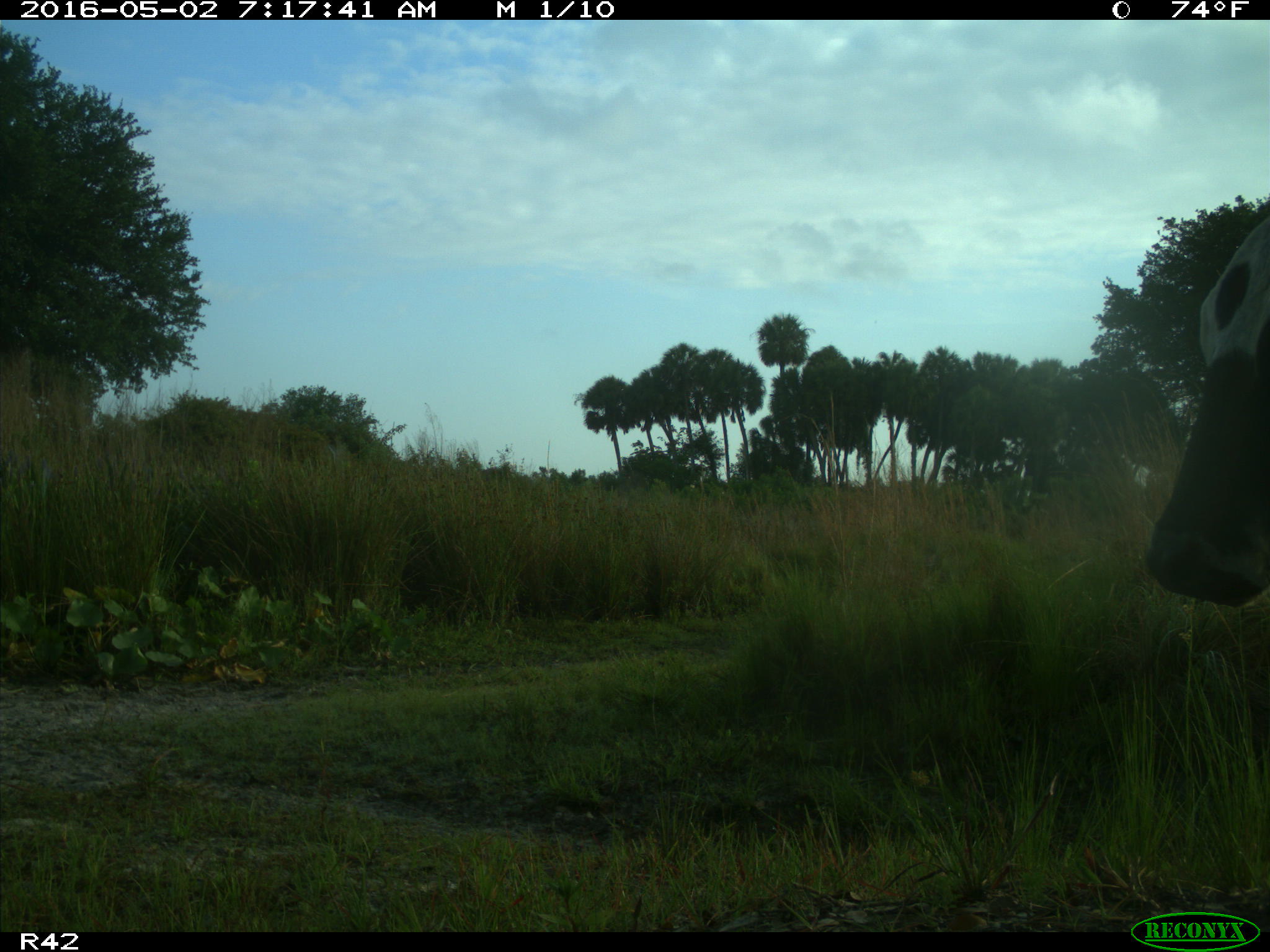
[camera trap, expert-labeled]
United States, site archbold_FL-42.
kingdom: Animalia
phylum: Chordata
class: Mammalia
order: Artiodactyla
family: Bovidae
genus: Bos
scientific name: Bos taurus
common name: domestic cow